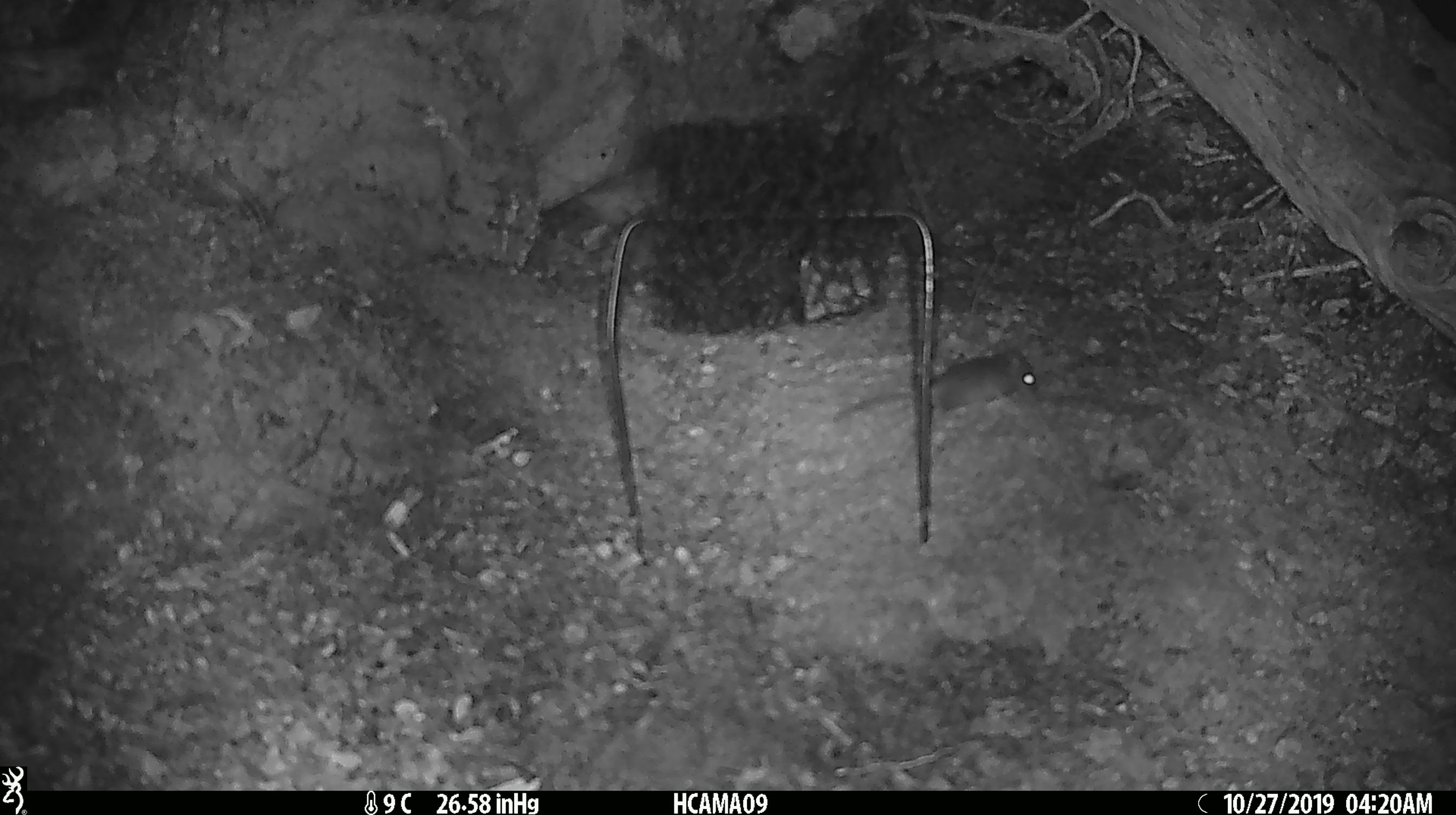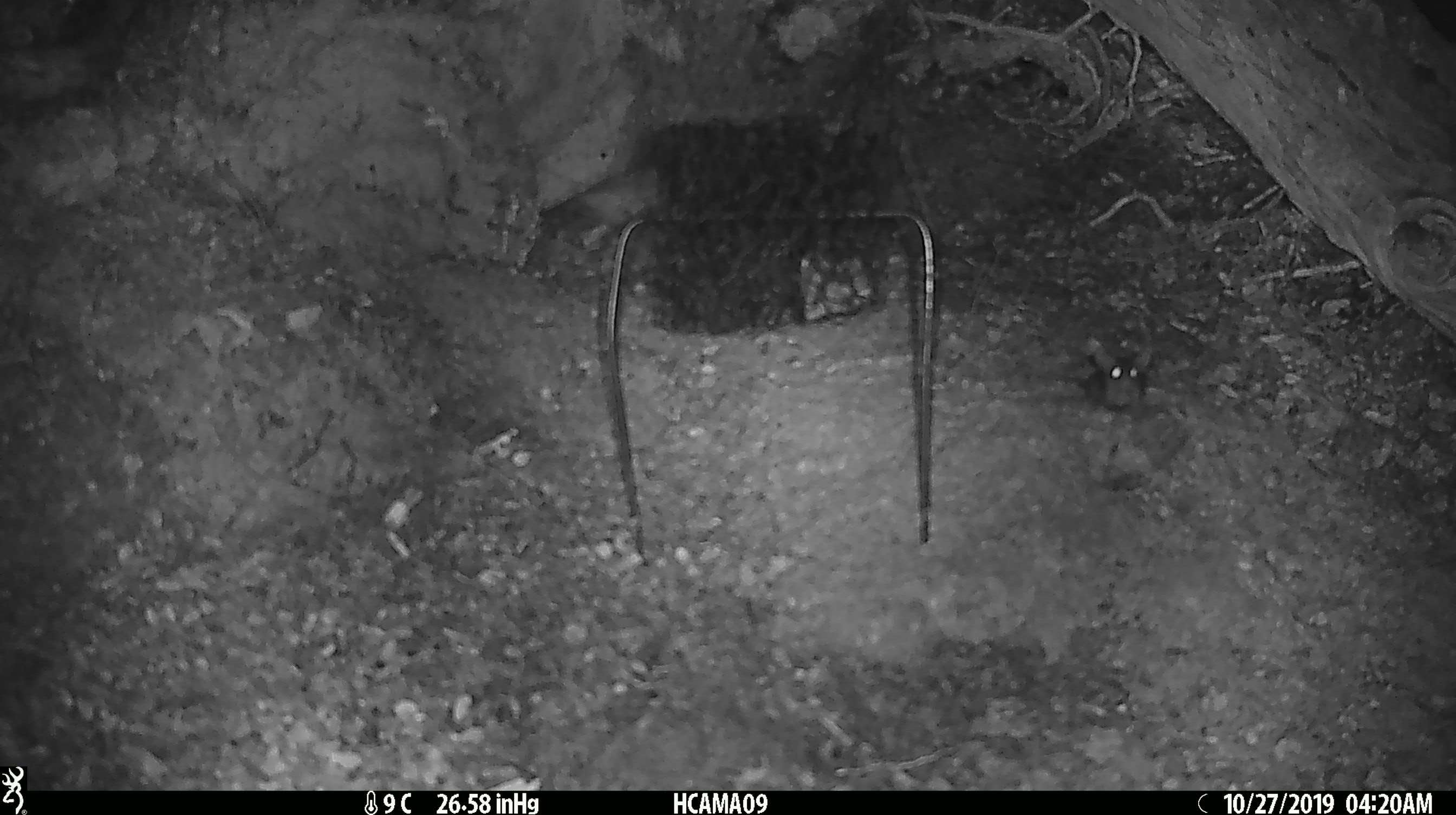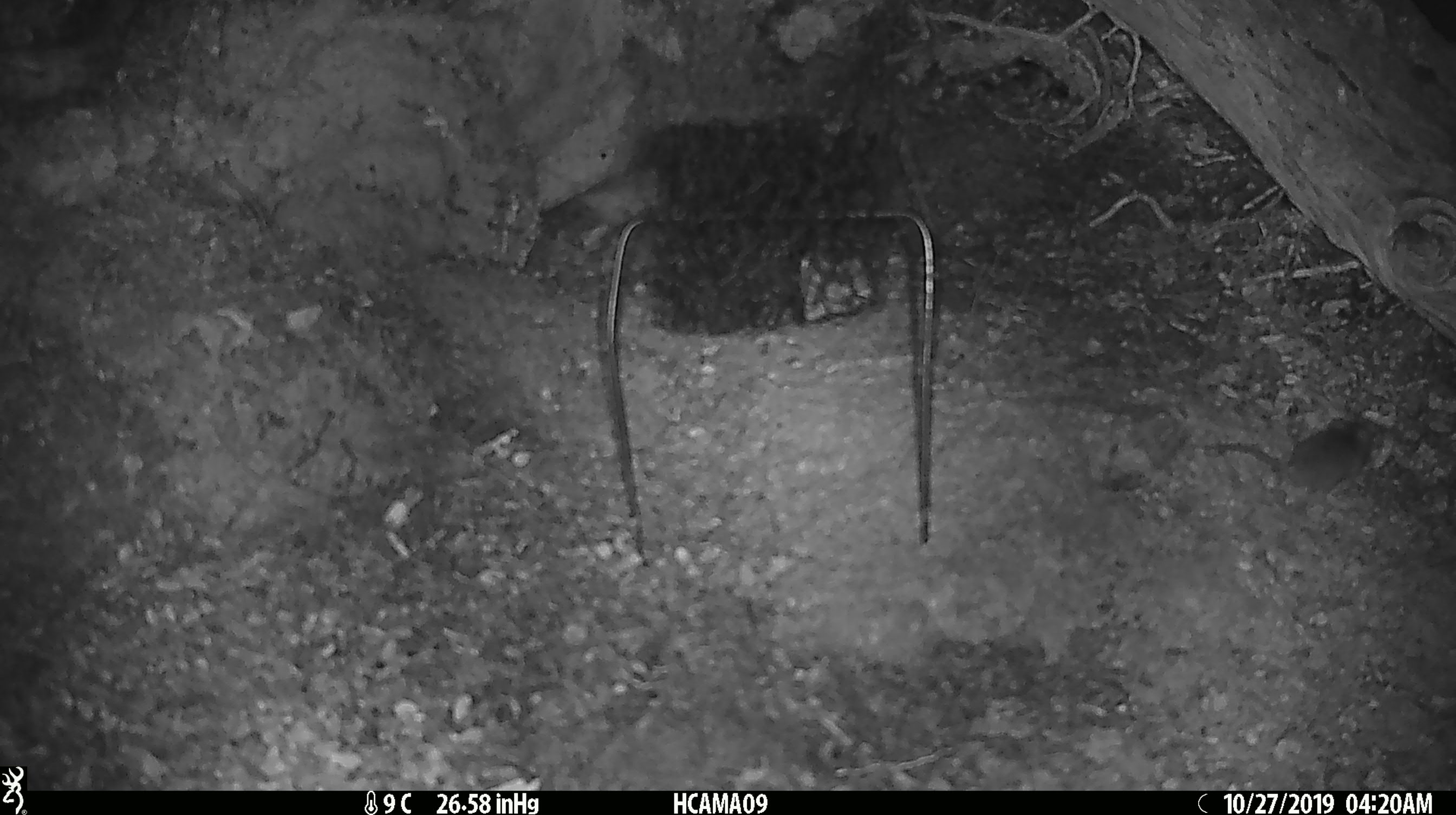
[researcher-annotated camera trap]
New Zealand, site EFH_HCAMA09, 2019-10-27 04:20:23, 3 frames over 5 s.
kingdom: Animalia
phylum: Chordata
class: Mammalia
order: Rodentia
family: Muridae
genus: Mus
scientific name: Mus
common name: mouse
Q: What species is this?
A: Mouse (Mus).